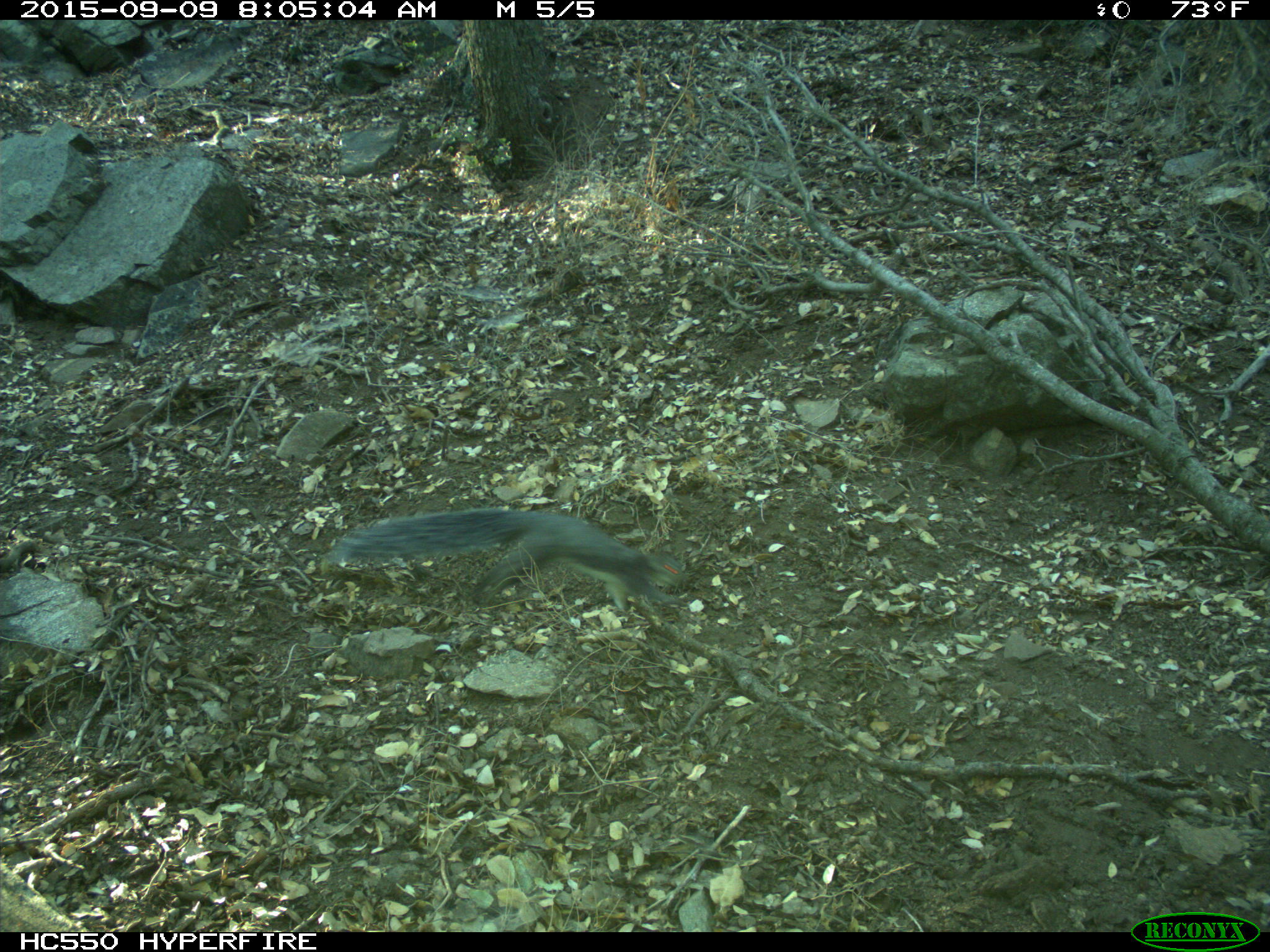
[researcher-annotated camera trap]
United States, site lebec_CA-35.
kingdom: Animalia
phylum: Chordata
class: Mammalia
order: Rodentia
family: Sciuridae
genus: Sciurus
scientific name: Sciurus carolinensis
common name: eastern gray squirrel